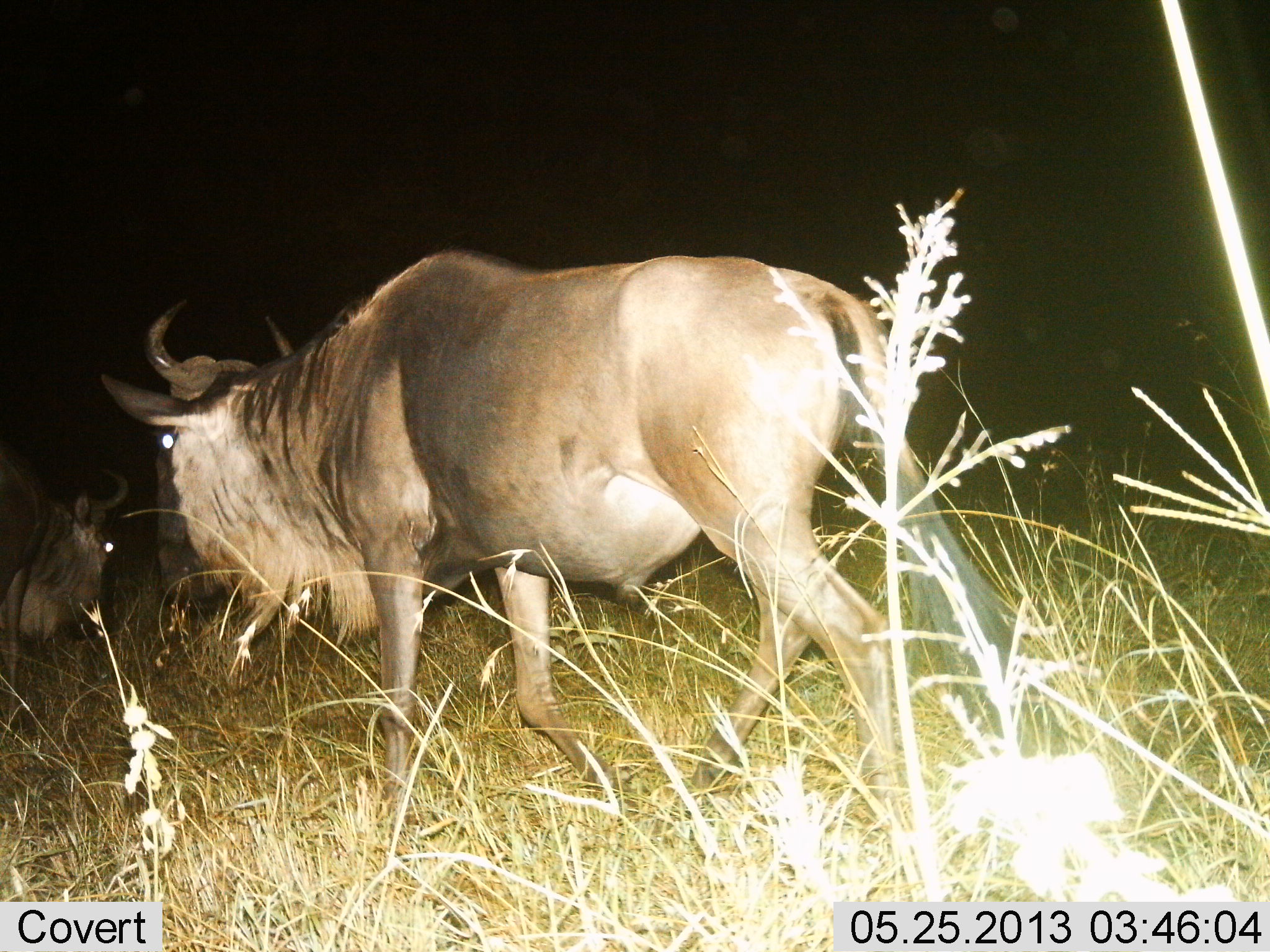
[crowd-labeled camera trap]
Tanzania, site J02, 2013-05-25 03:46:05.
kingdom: Animalia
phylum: Chordata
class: Mammalia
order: Artiodactyla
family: Bovidae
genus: Connochaetes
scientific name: Connochaetes taurinus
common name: blue wildebeest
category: wildebeest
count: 2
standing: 40%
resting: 0%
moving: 90%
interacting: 0%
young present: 0%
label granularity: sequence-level